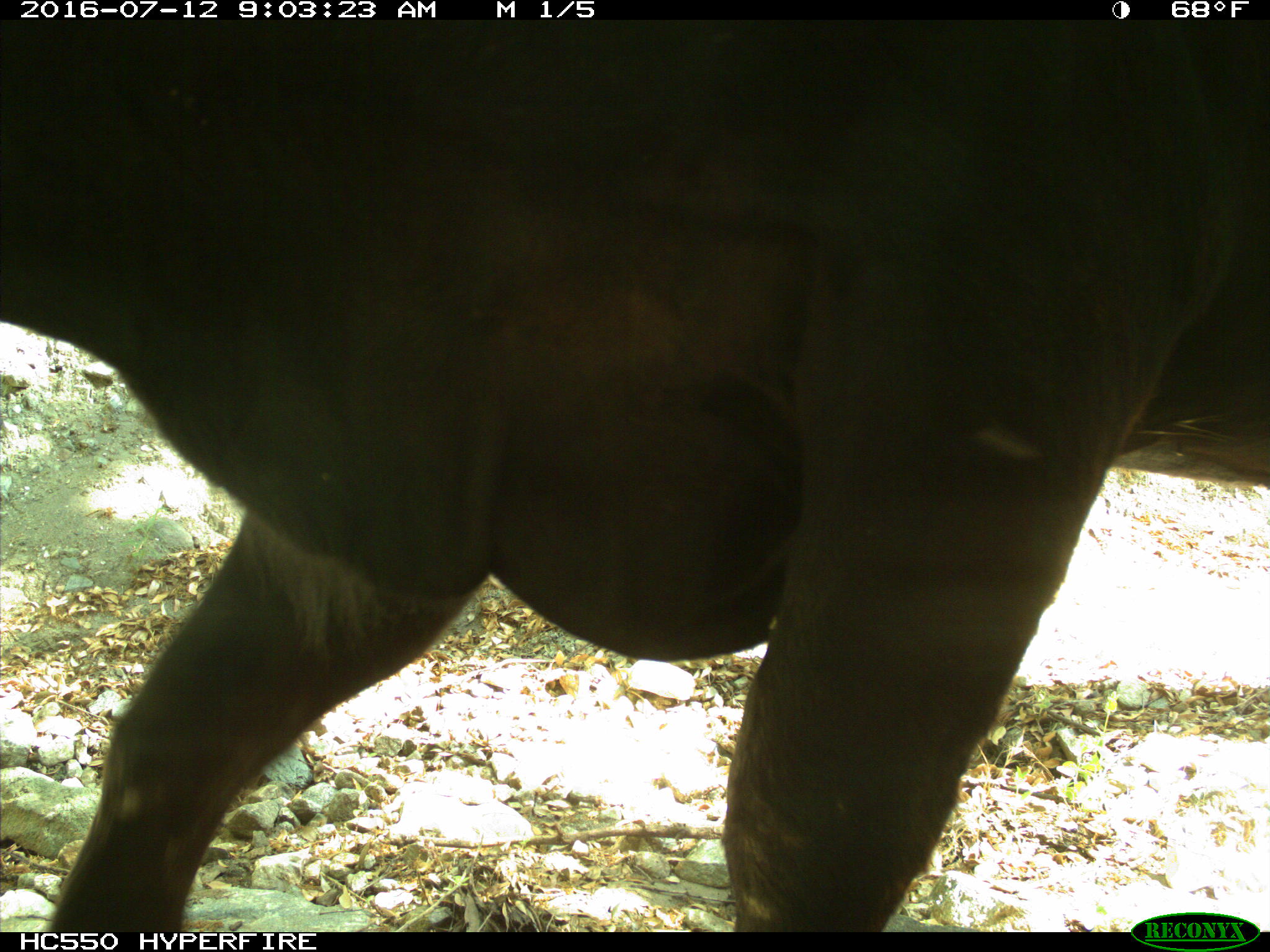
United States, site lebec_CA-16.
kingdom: Animalia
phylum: Chordata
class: Mammalia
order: Artiodactyla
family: Bovidae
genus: Bos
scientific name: Bos taurus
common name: domestic cow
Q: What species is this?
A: Bos taurus (domestic cow).